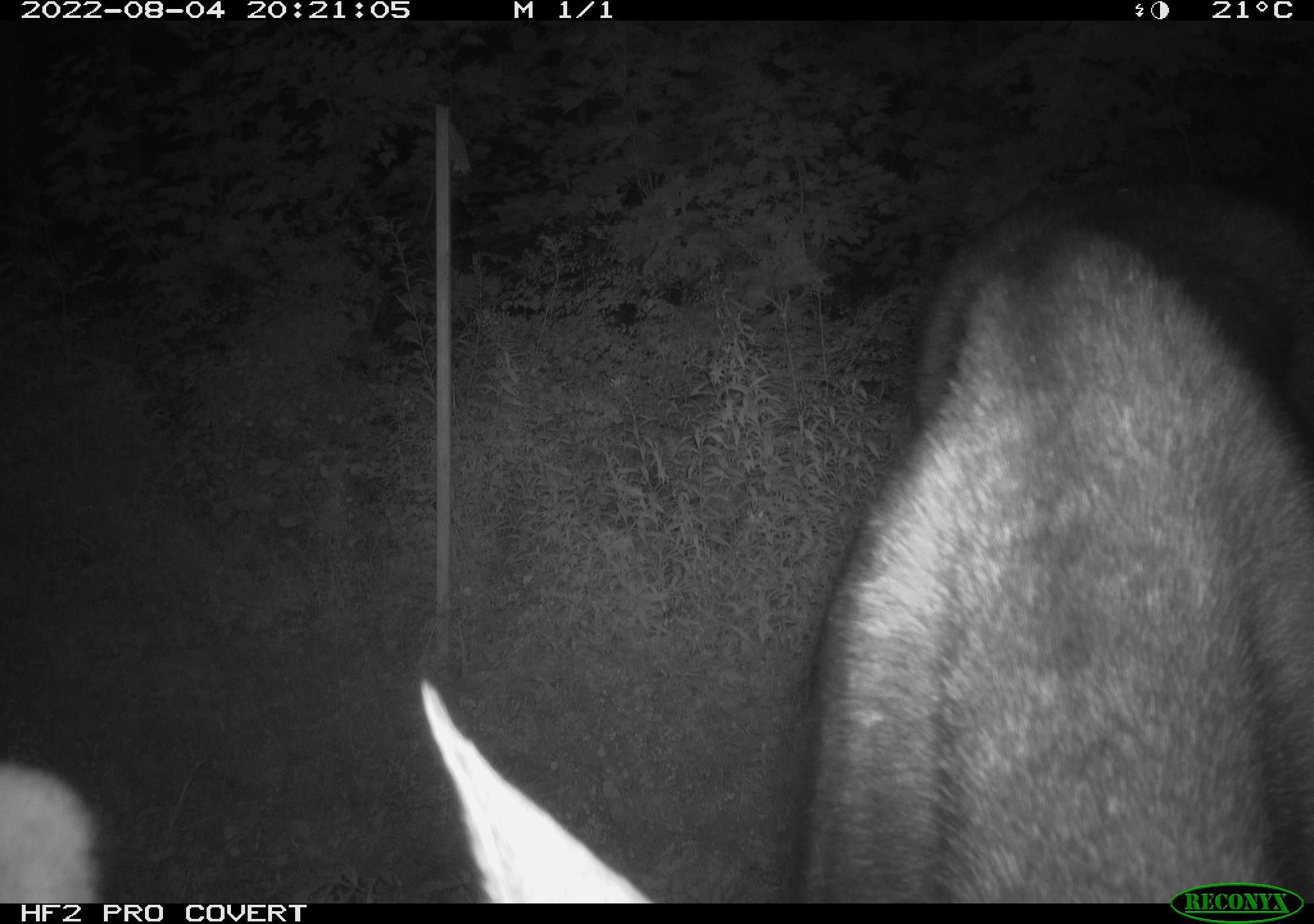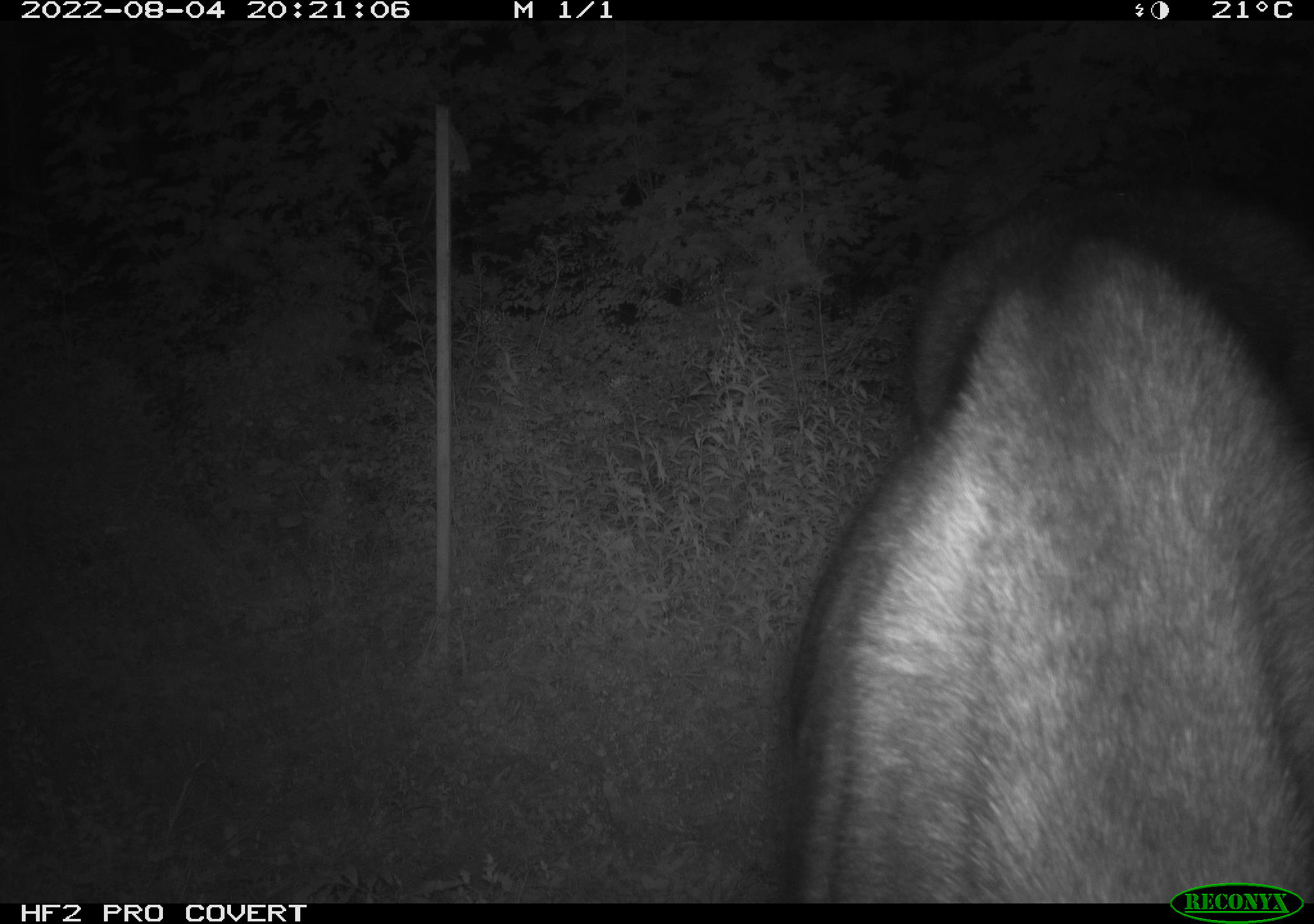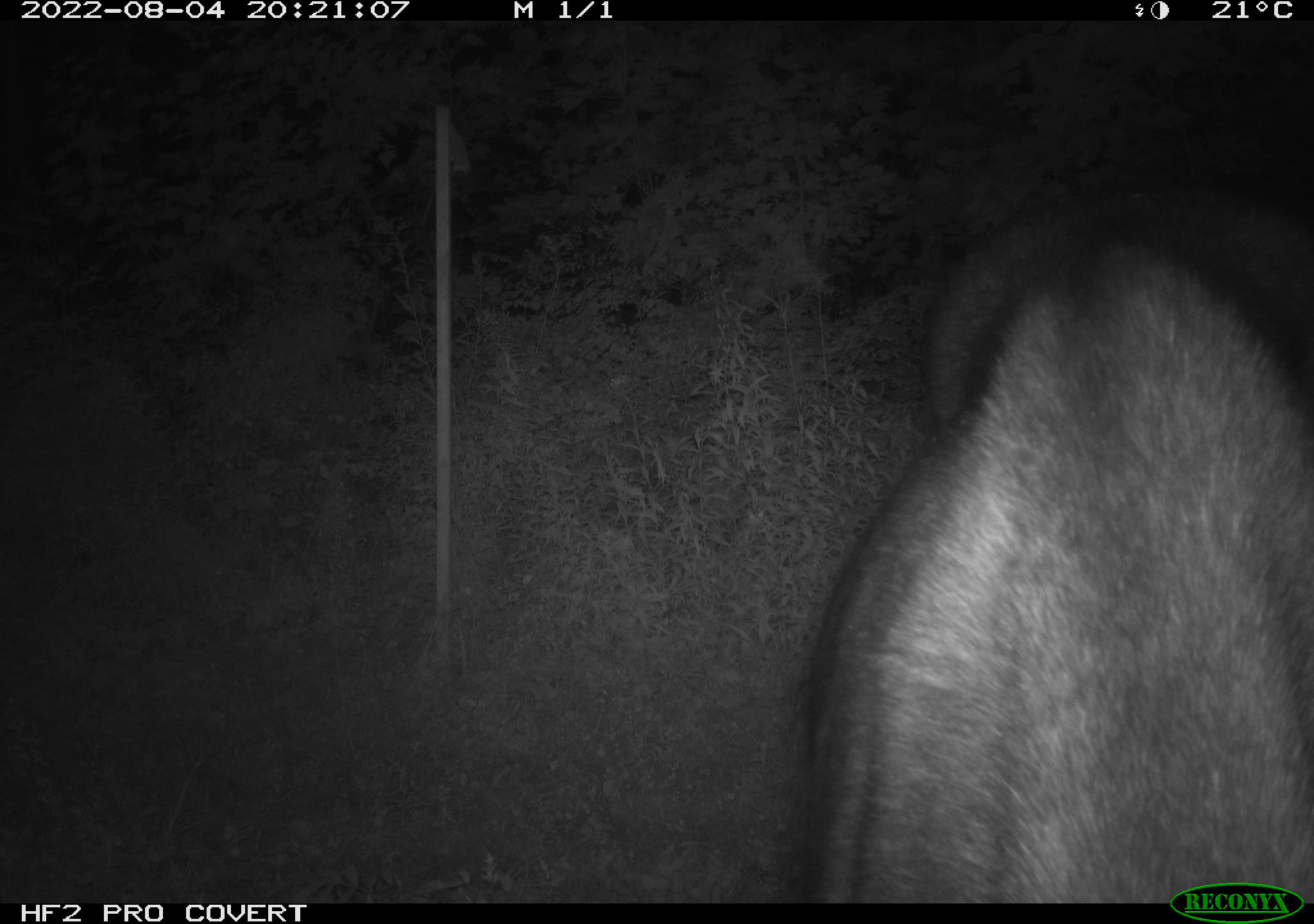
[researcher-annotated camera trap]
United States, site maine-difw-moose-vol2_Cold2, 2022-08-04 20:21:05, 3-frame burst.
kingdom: Animalia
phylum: Chordata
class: Mammalia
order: Artiodactyla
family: Cervidae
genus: Alces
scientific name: Alces alces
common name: moose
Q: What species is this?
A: Moose (Alces alces).